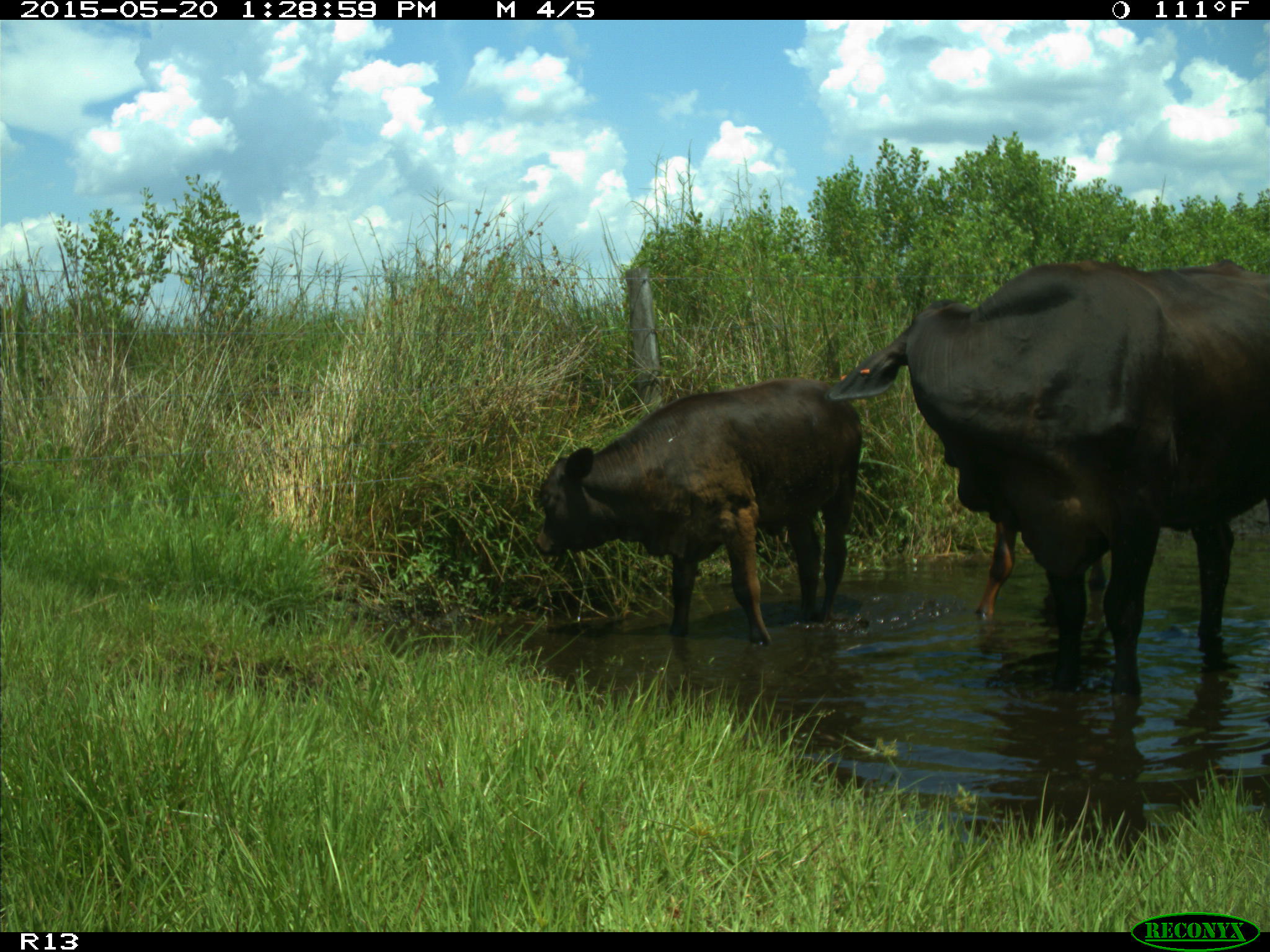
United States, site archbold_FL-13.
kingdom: Animalia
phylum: Chordata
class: Mammalia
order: Artiodactyla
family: Bovidae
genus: Bos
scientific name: Bos taurus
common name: domestic cow